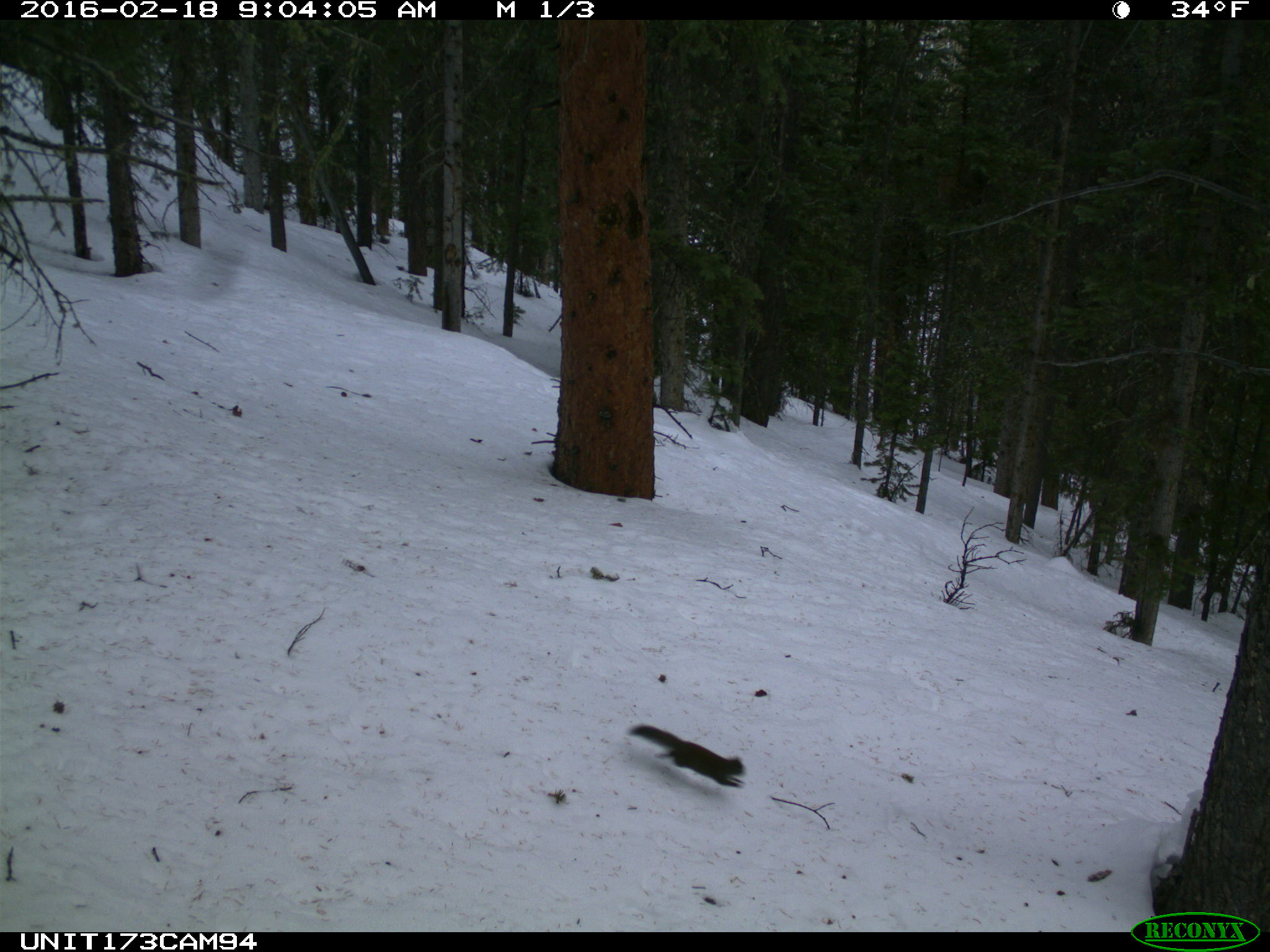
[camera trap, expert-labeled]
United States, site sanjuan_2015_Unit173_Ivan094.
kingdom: Animalia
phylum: Chordata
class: Mammalia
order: Rodentia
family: Sciuridae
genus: Tamiasciurus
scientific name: Tamiasciurus hudsonicus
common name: american red squirrel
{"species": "Tamiasciurus hudsonicus (american red squirrel)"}